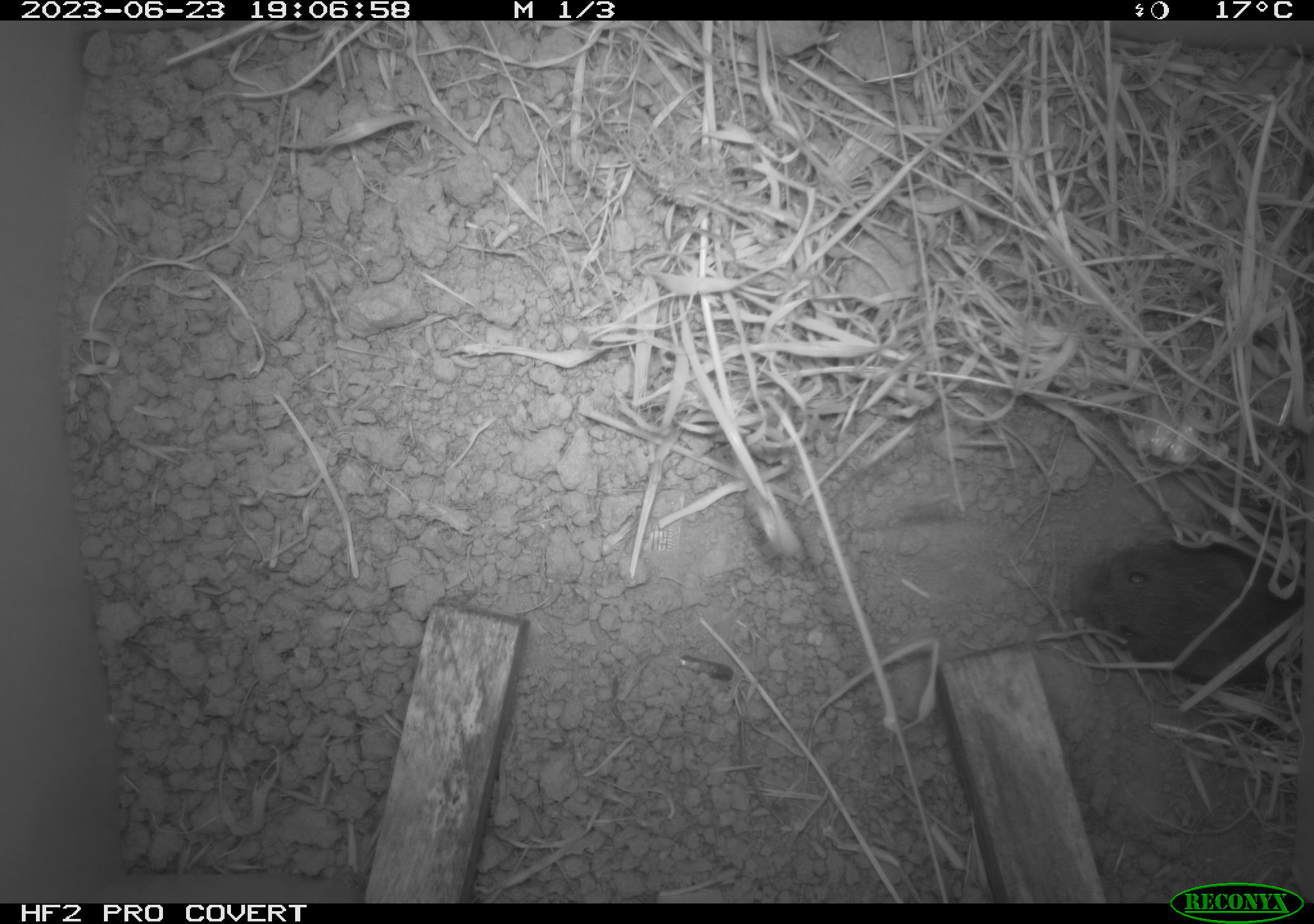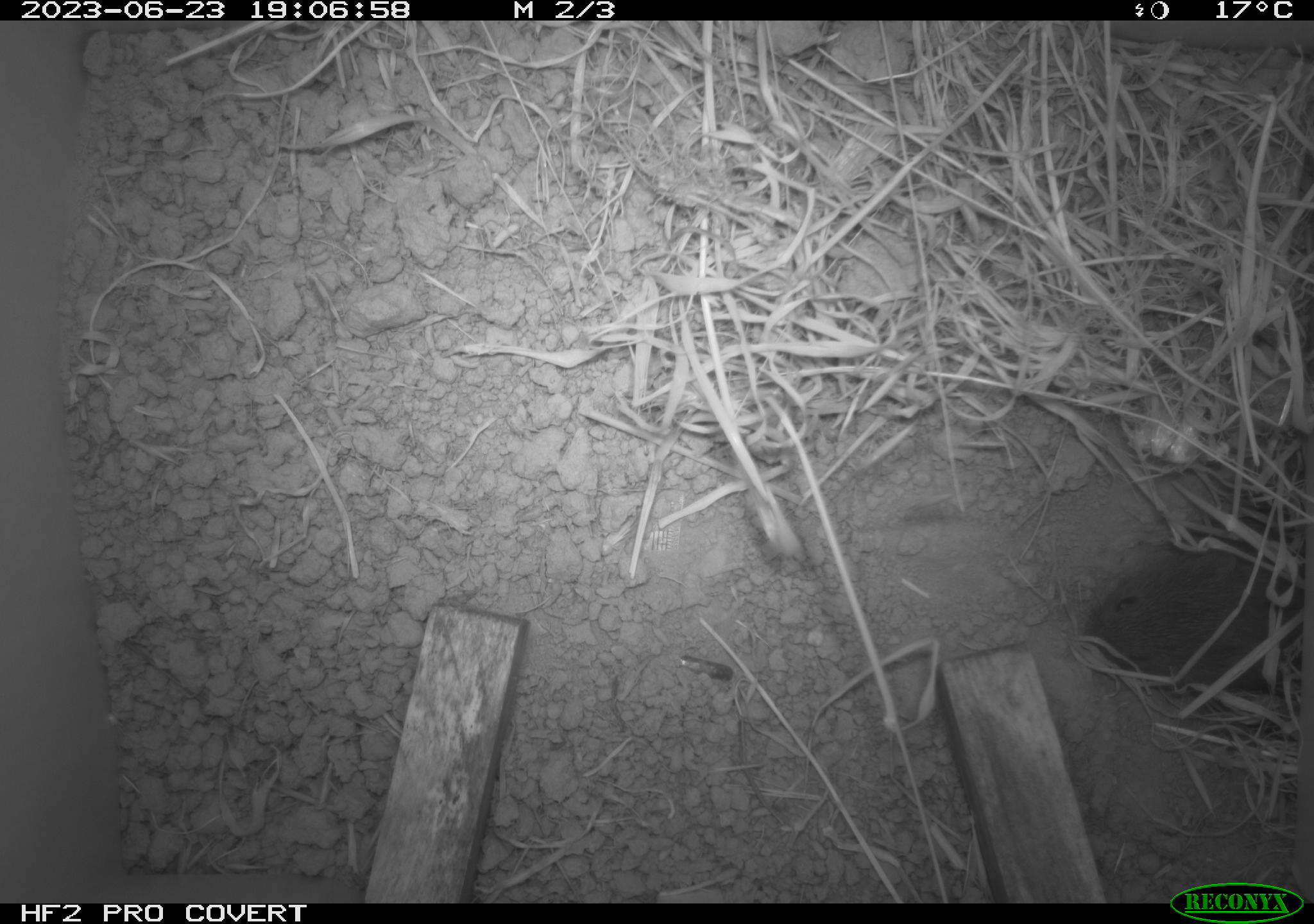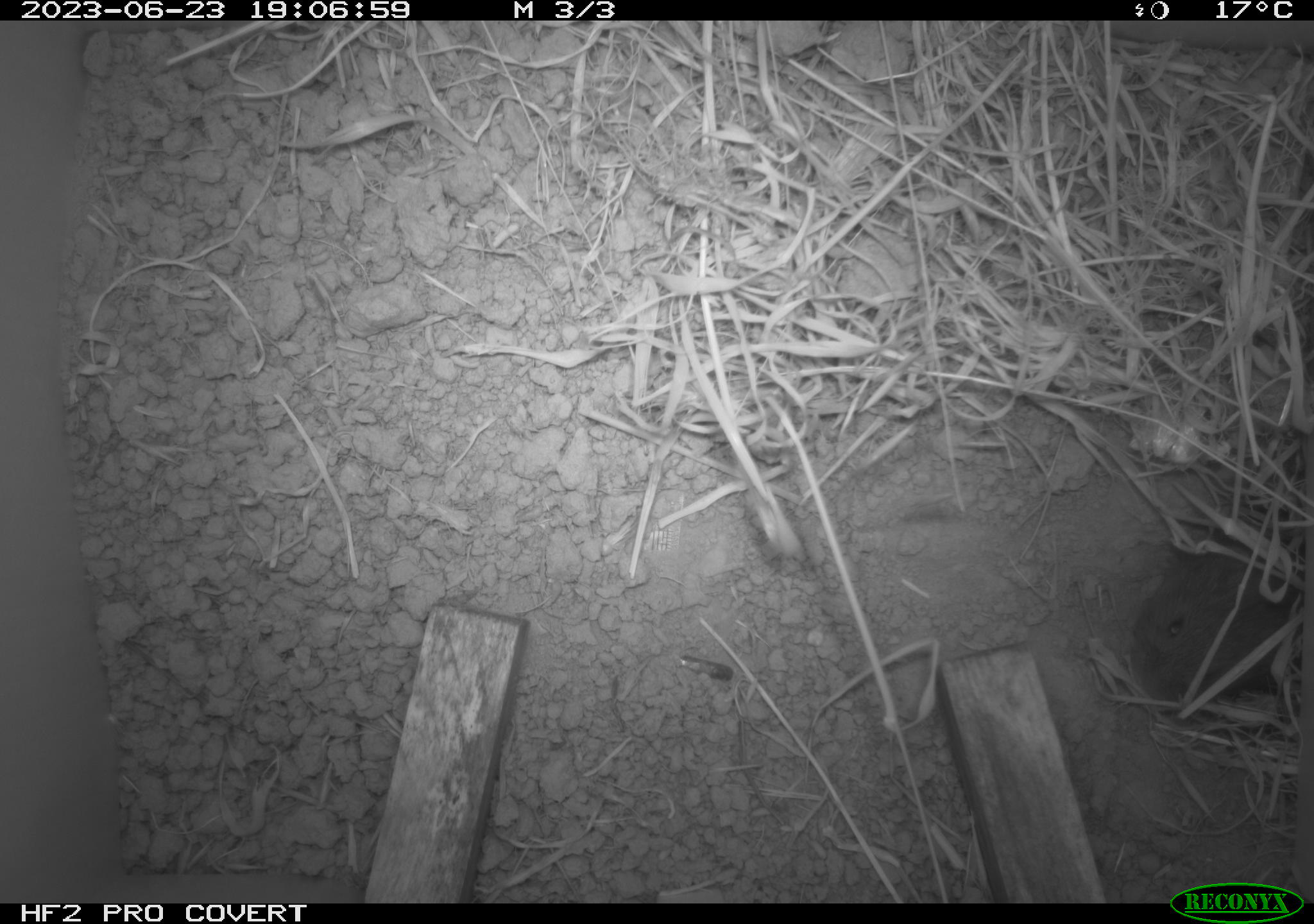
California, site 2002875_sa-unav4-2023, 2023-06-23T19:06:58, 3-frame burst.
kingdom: Animalia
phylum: Chordata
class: Mammalia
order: Rodentia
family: Cricetidae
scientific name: Arvicolinae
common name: voles, lemmings, and muskrats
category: arvicolinae subfamily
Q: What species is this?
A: Arvicolinae subfamily (voles, lemmings, and muskrats) (Arvicolinae).